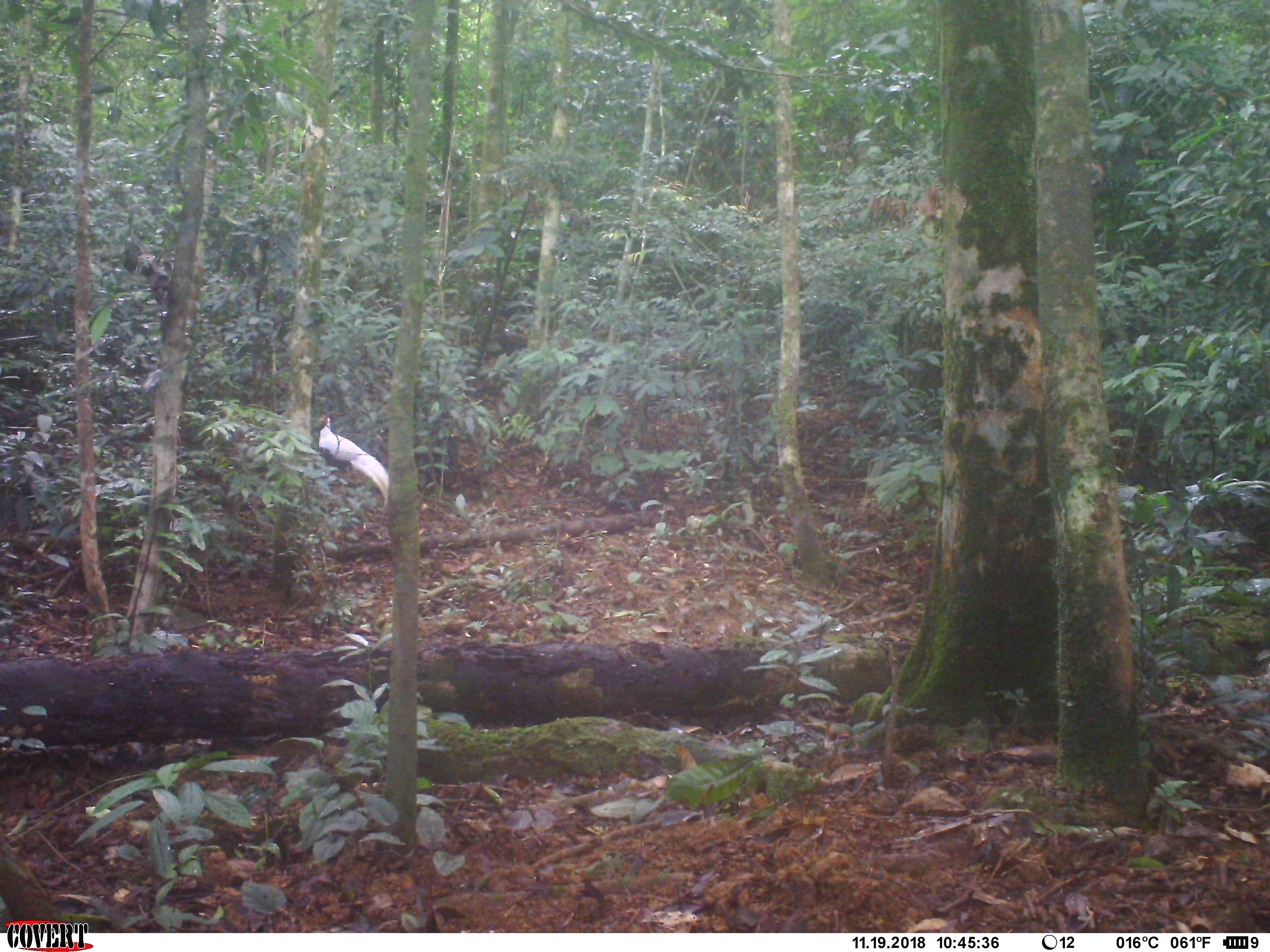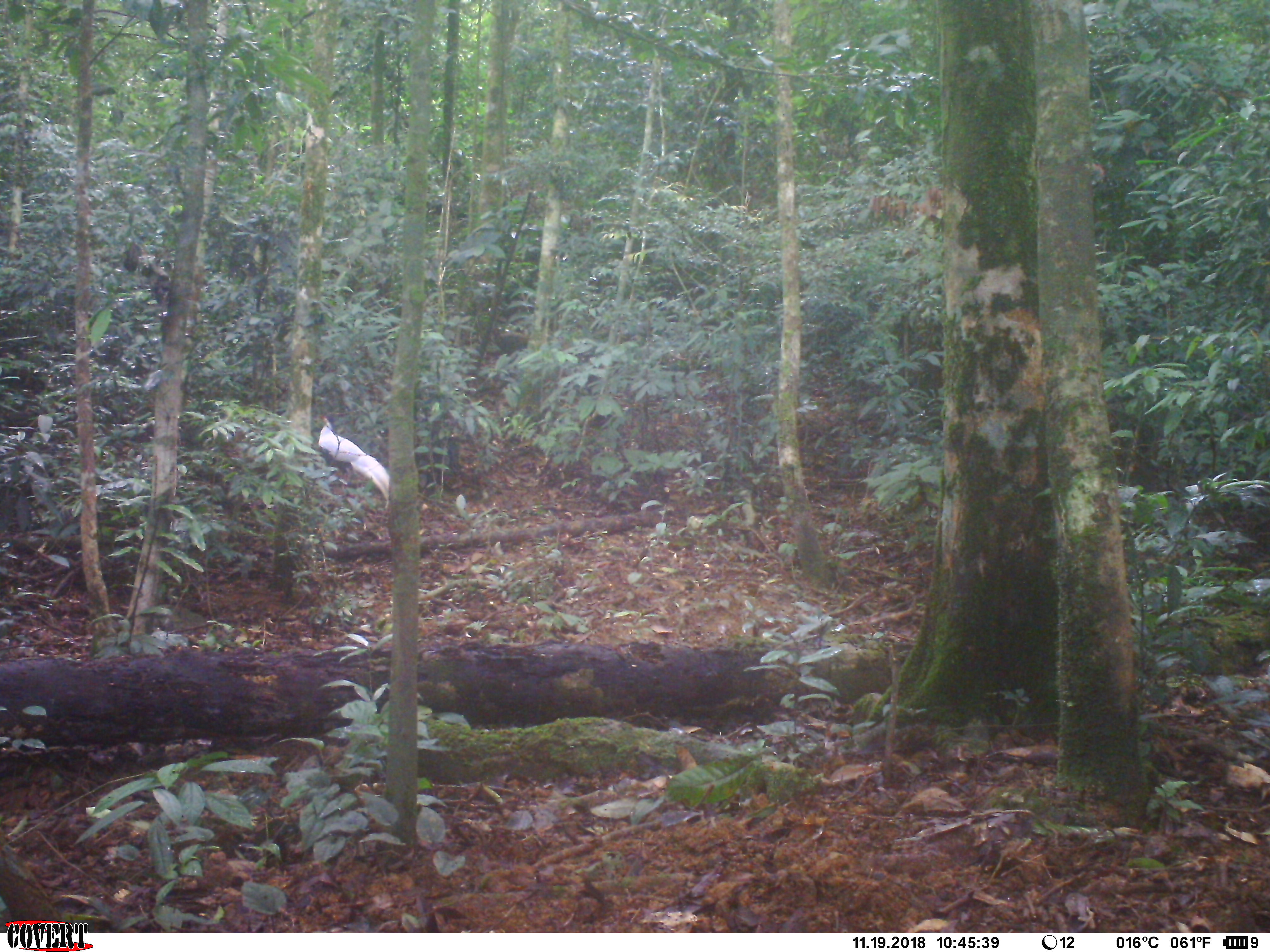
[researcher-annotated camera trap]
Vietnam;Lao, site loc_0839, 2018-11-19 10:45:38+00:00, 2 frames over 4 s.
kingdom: Animalia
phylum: Chordata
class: Aves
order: Galliformes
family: Phasianidae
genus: Lophura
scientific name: Lophura nycthemera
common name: silver pheasant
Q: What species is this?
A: Silver pheasant (Lophura nycthemera).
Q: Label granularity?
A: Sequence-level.